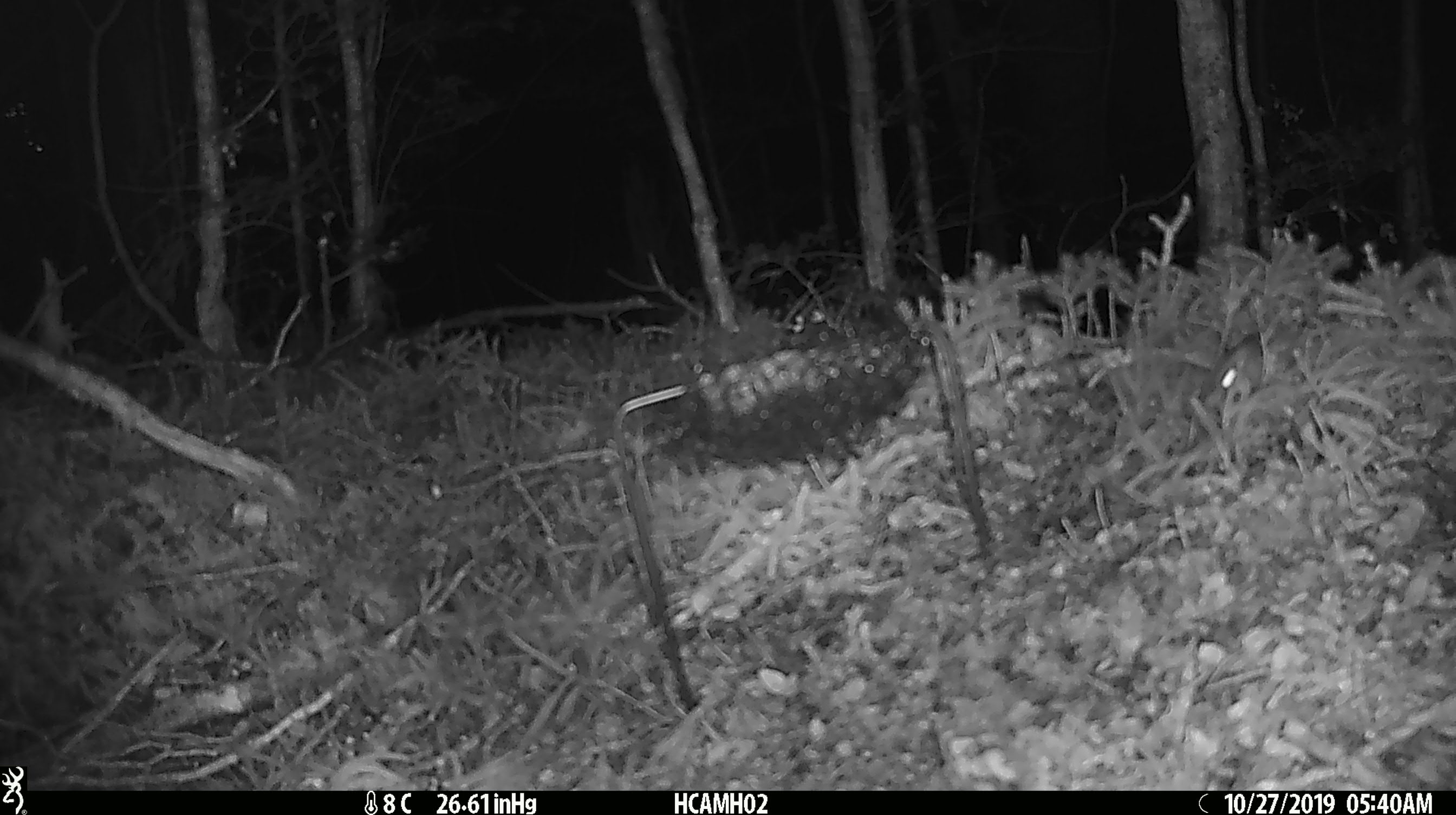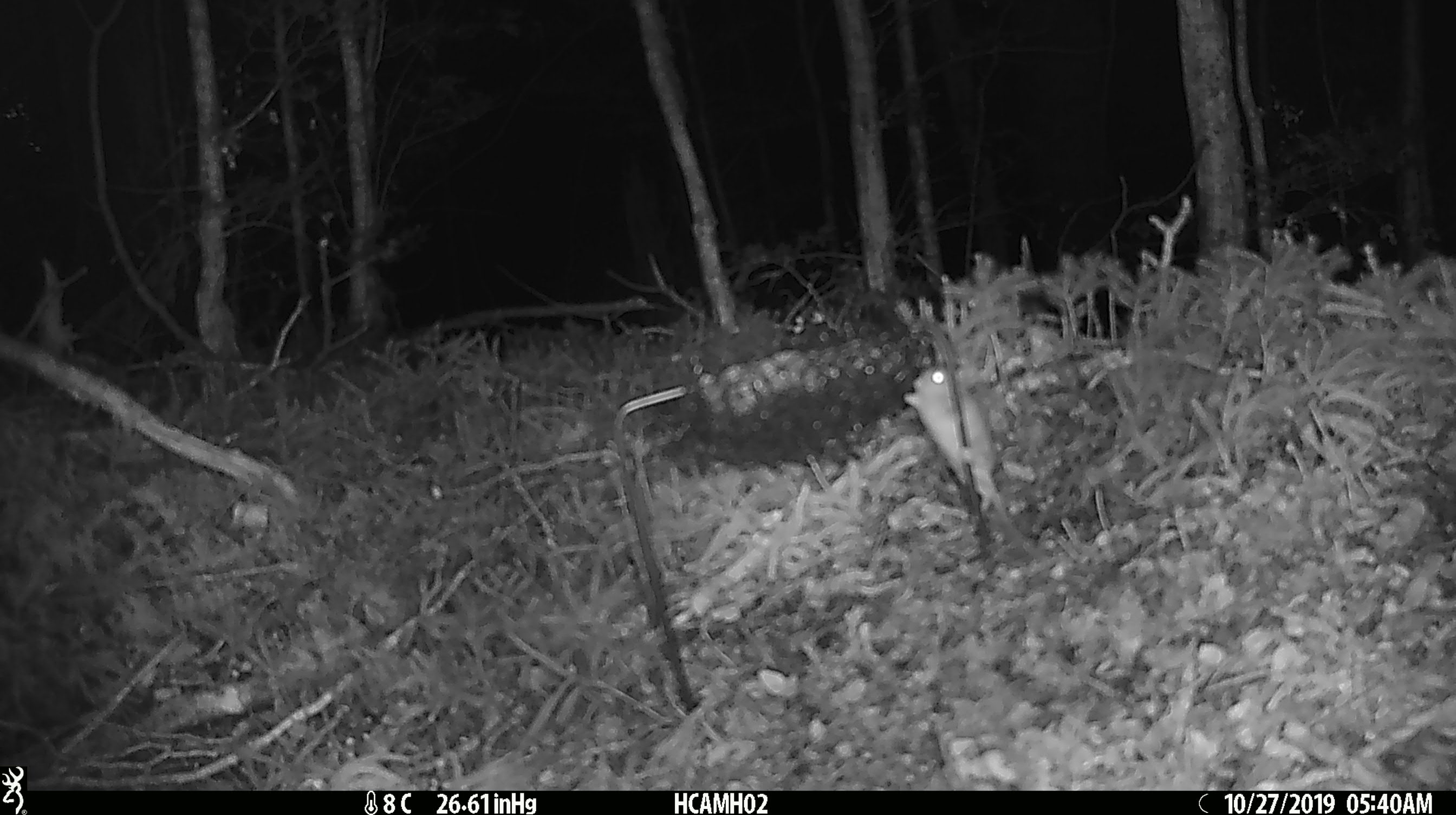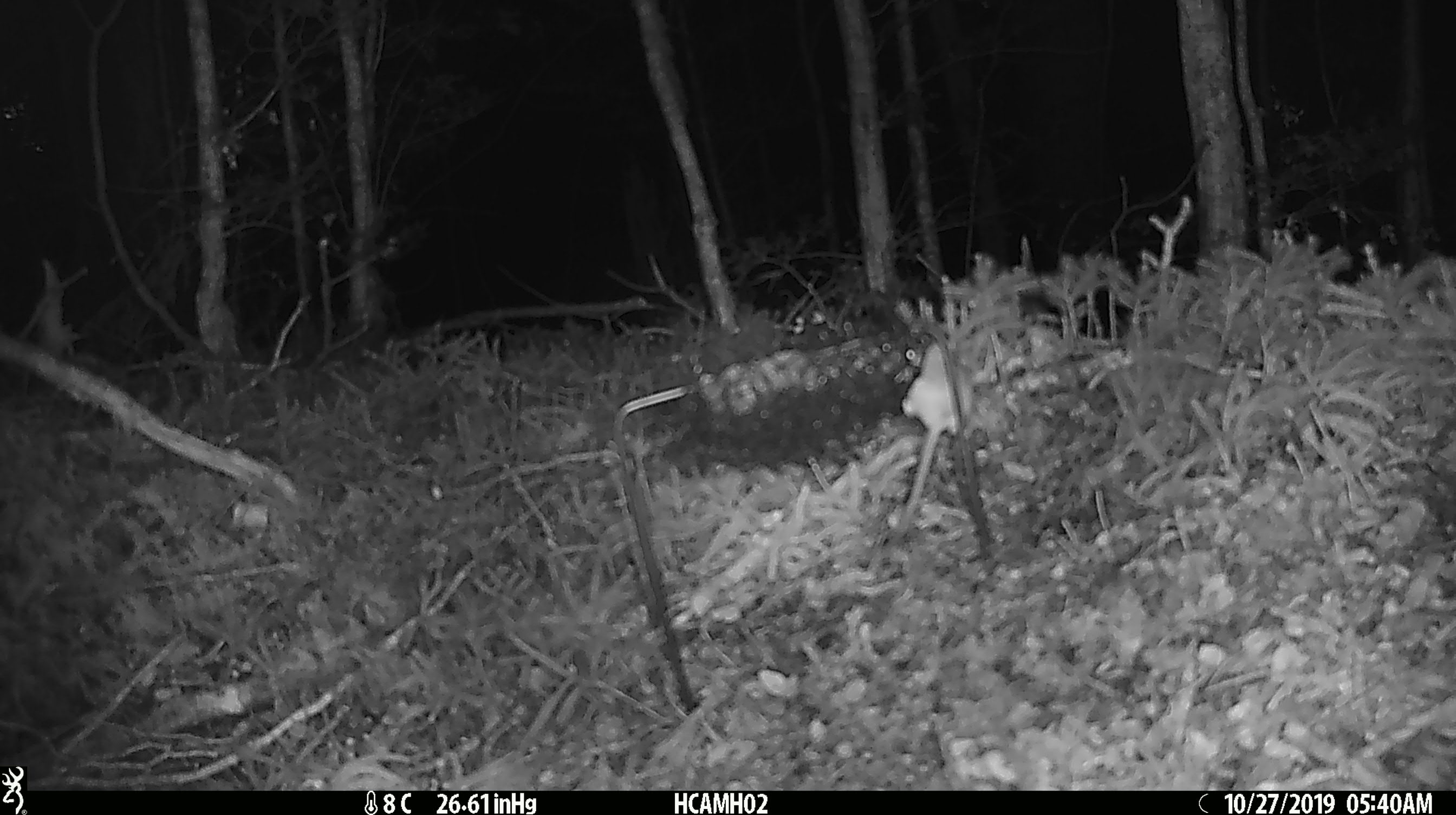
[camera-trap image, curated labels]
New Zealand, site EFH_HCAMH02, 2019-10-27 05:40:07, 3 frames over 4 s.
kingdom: Animalia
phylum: Chordata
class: Mammalia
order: Rodentia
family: Muridae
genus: Mus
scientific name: Mus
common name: mouse